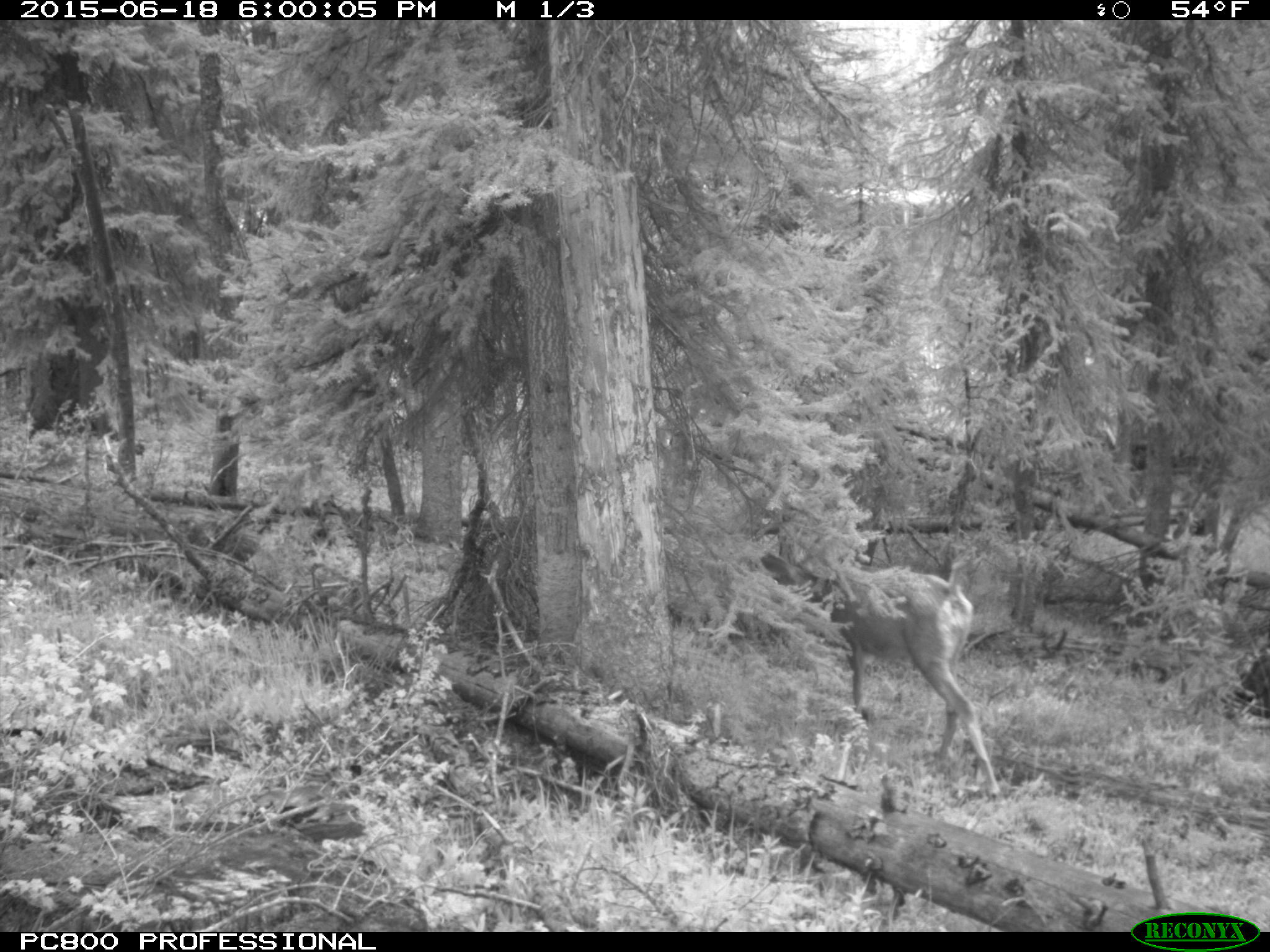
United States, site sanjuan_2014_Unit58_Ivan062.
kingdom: Animalia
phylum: Chordata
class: Mammalia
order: Artiodactyla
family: Cervidae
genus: Odocoileus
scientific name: Odocoileus hemionus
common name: mule deer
Odocoileus hemionus (mule deer).